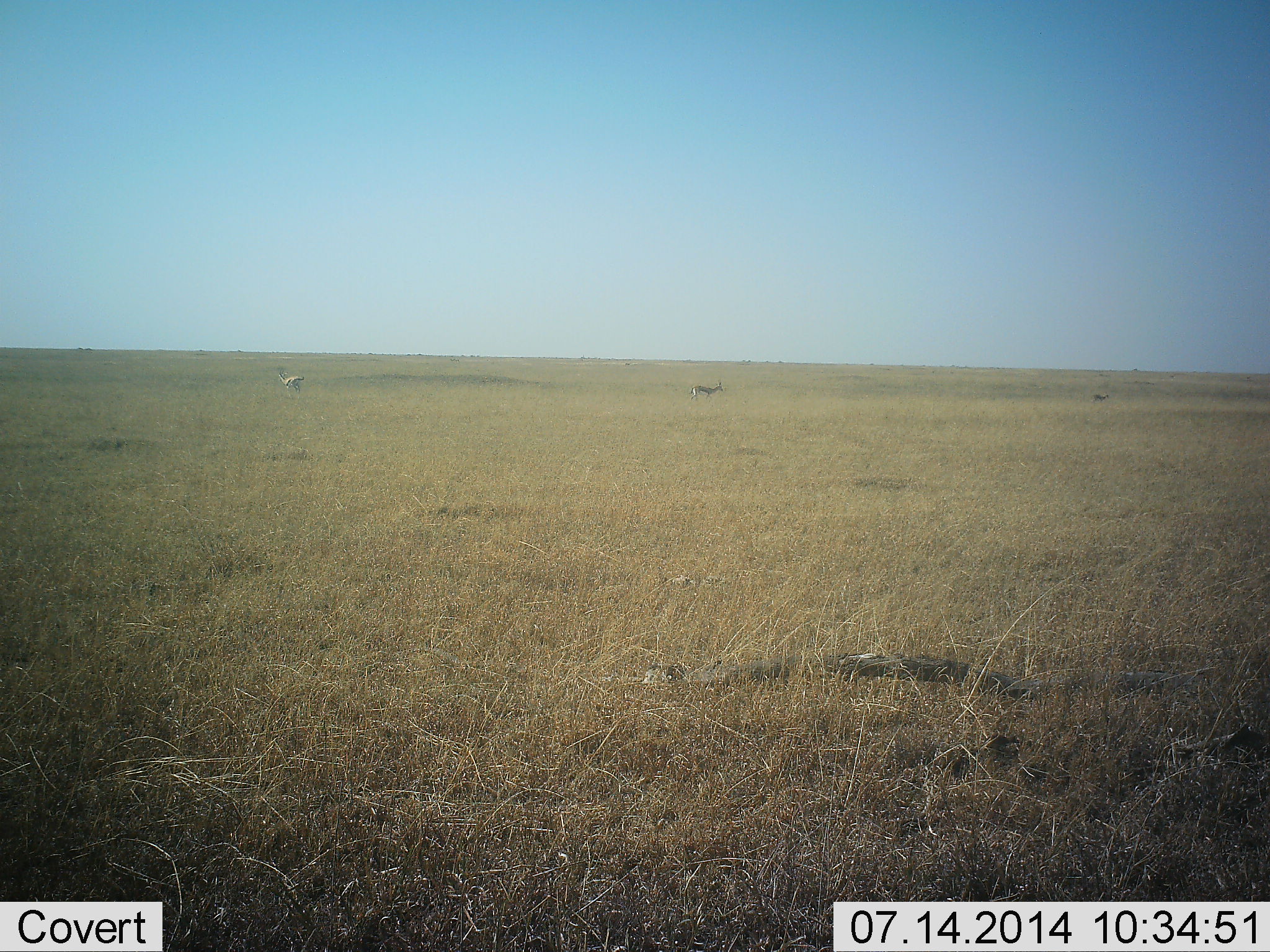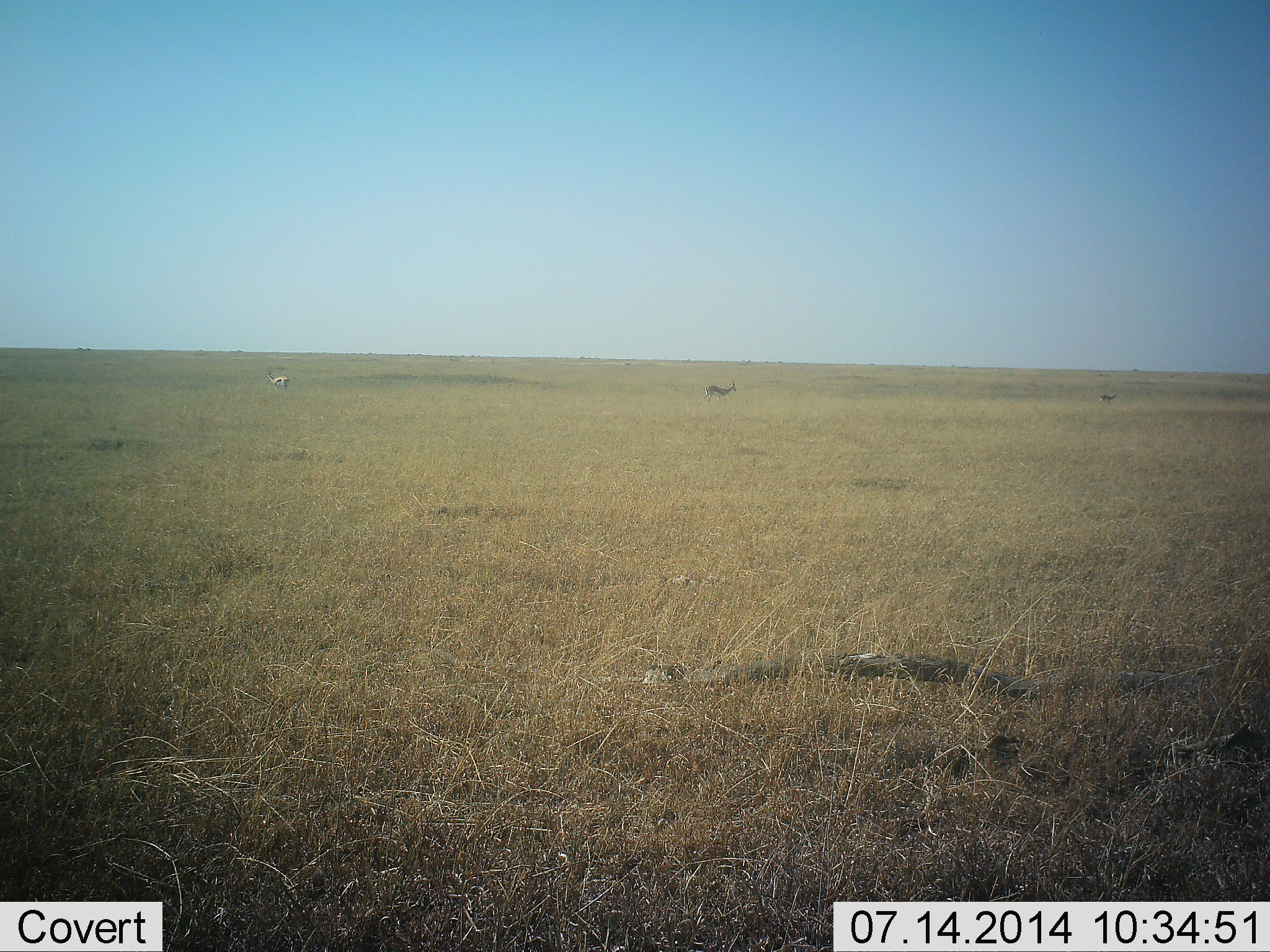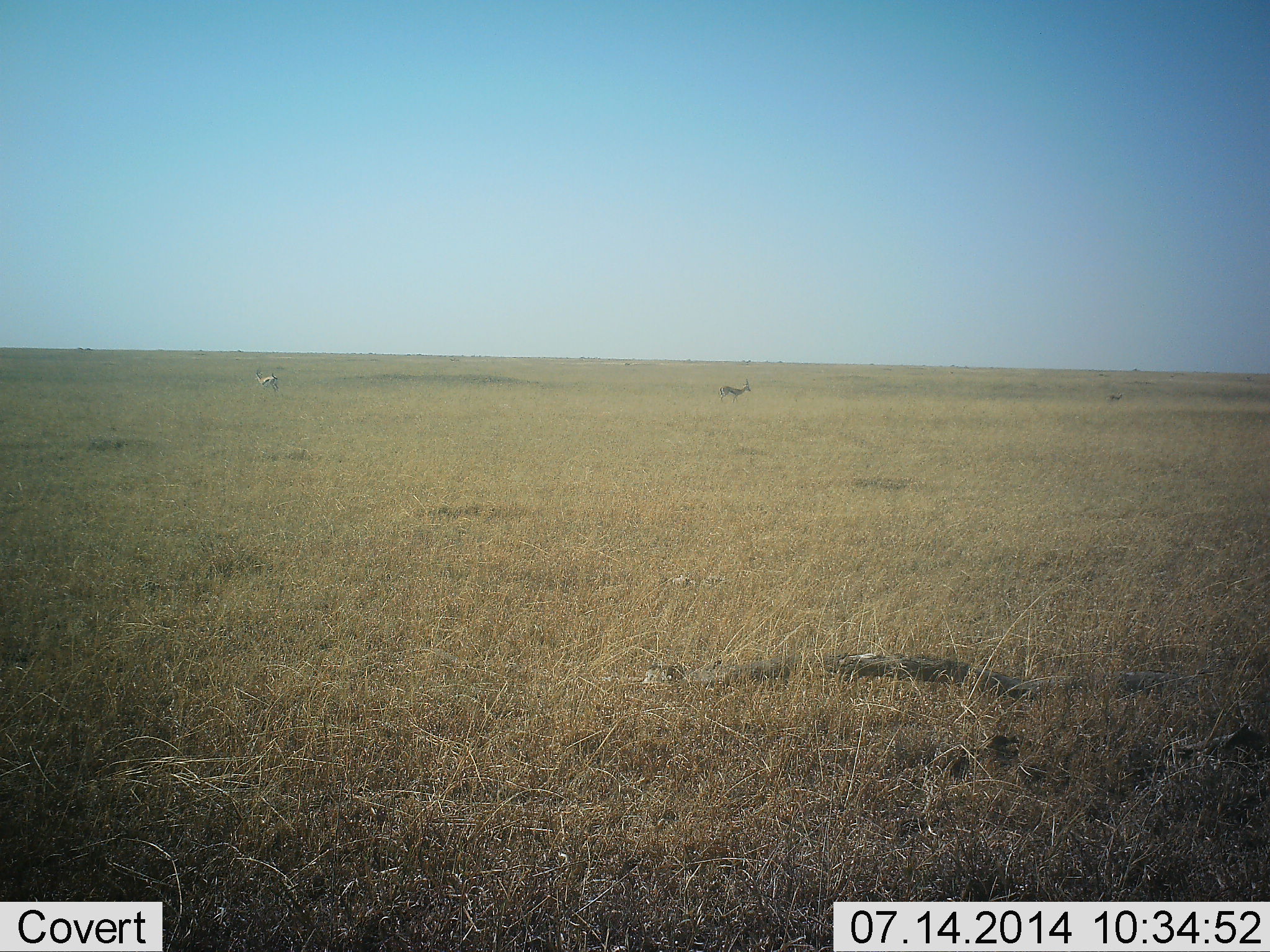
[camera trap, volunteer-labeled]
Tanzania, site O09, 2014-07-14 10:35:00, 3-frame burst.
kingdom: Animalia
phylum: Chordata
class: Mammalia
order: Artiodactyla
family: Bovidae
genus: Eudorcas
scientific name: Eudorcas thomsonii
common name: thomson's gazelle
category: gazellethomsons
Gazellethomsons (thomson's gazelle) (Eudorcas thomsonii), count 3. Behavior (volunteer vote fractions): standing 20%, resting 0%, moving 80%, interacting 0%. Young present (vote fraction): 0%. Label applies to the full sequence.